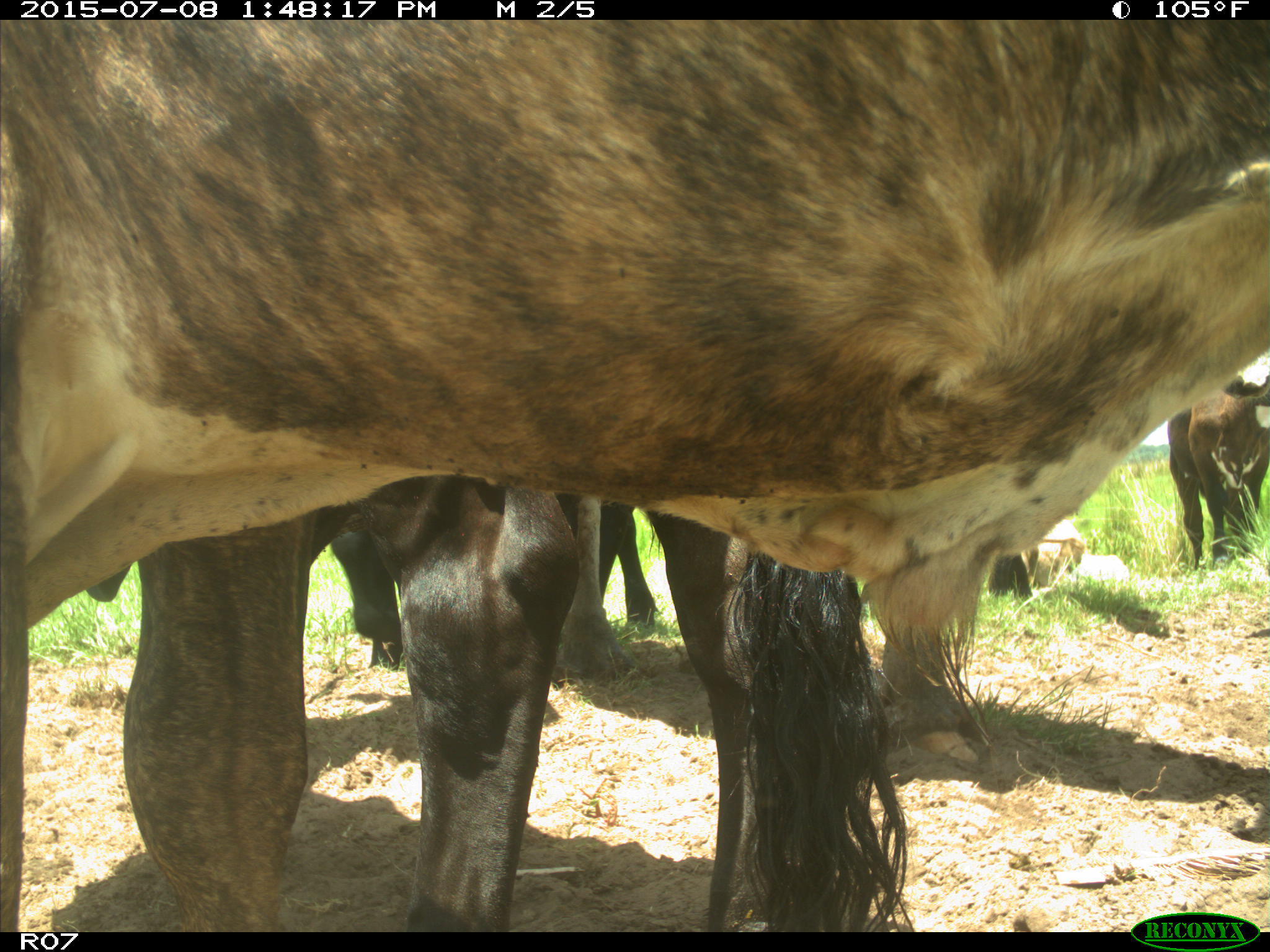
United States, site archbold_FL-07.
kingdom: Animalia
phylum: Chordata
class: Mammalia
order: Artiodactyla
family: Bovidae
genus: Bos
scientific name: Bos taurus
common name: domestic cow